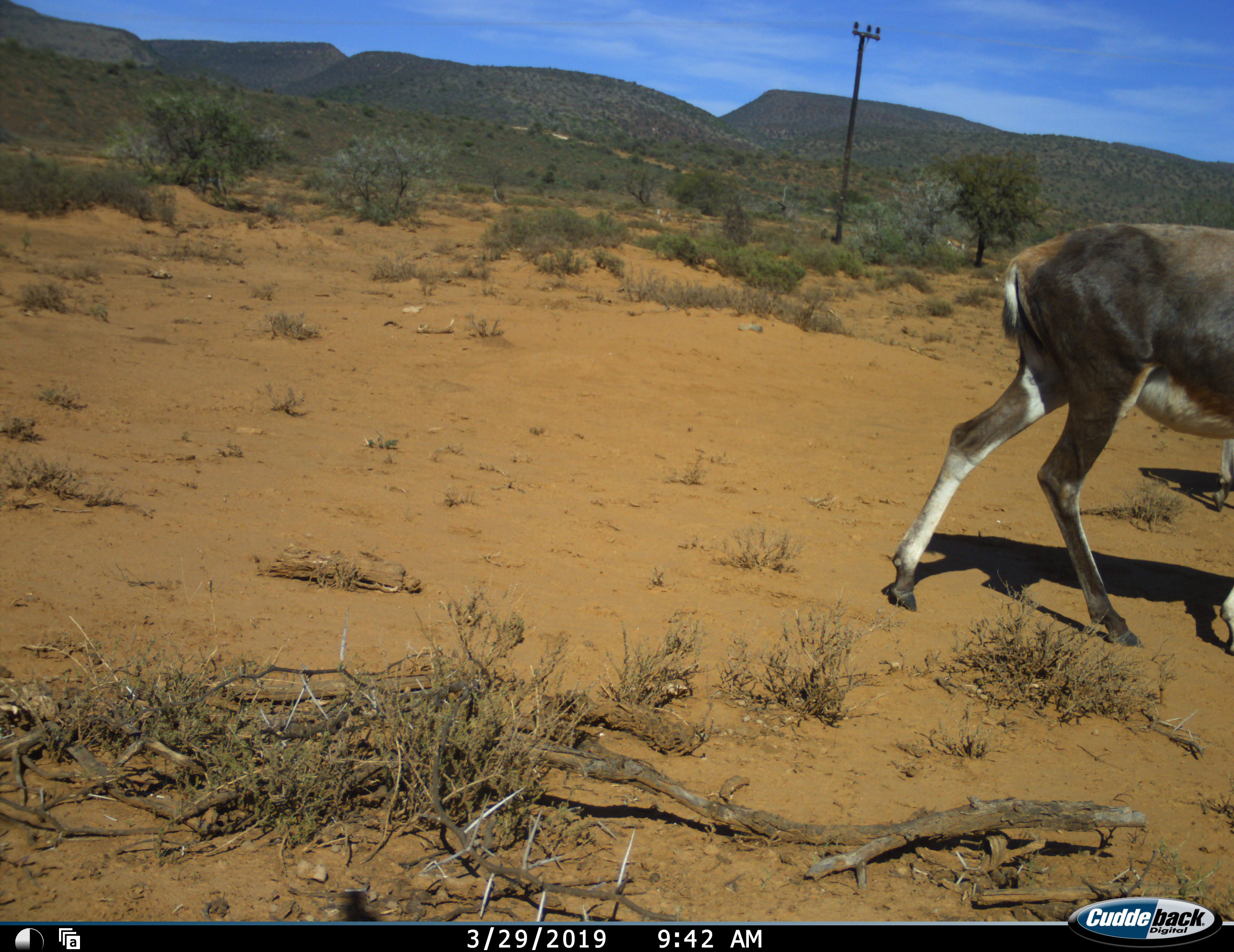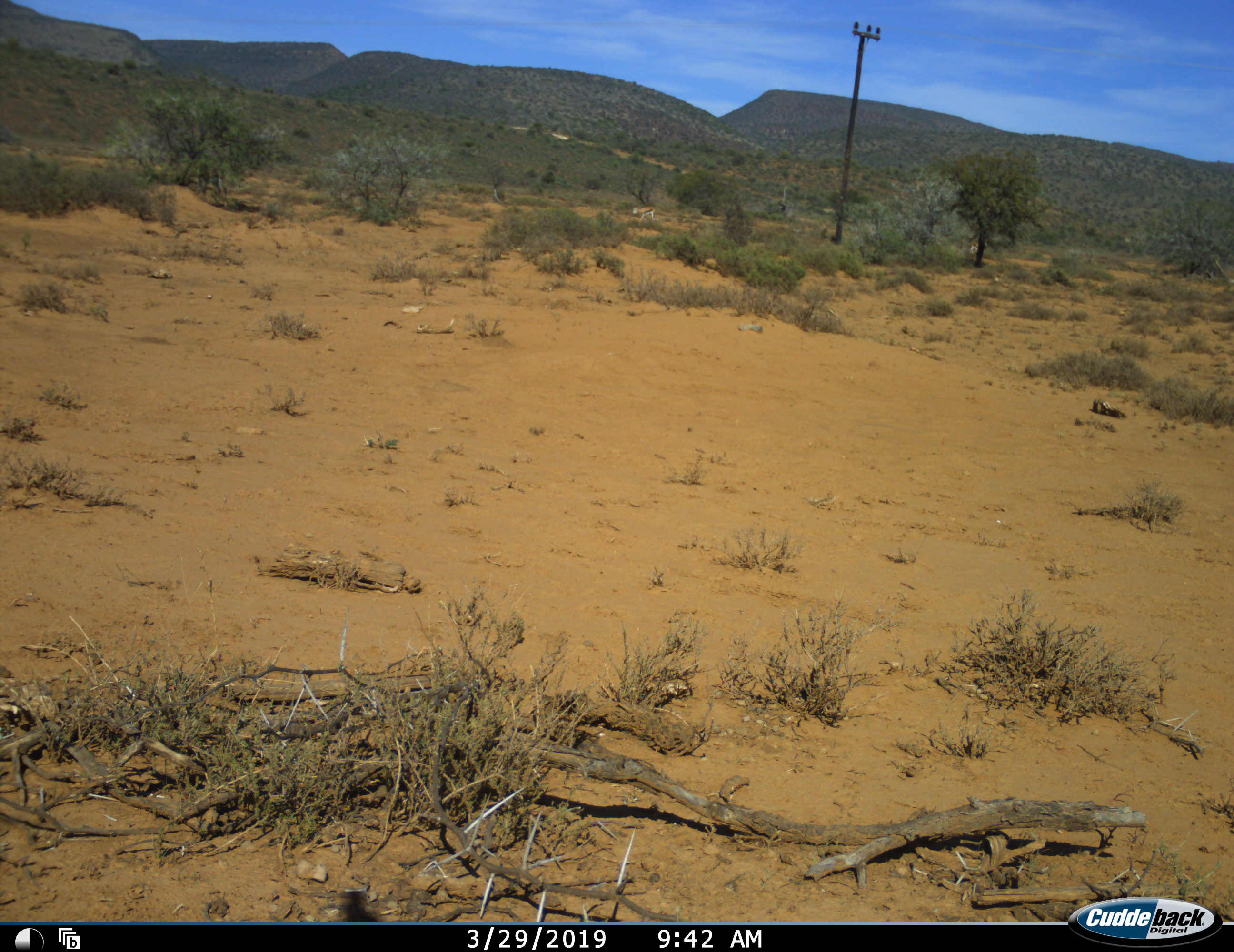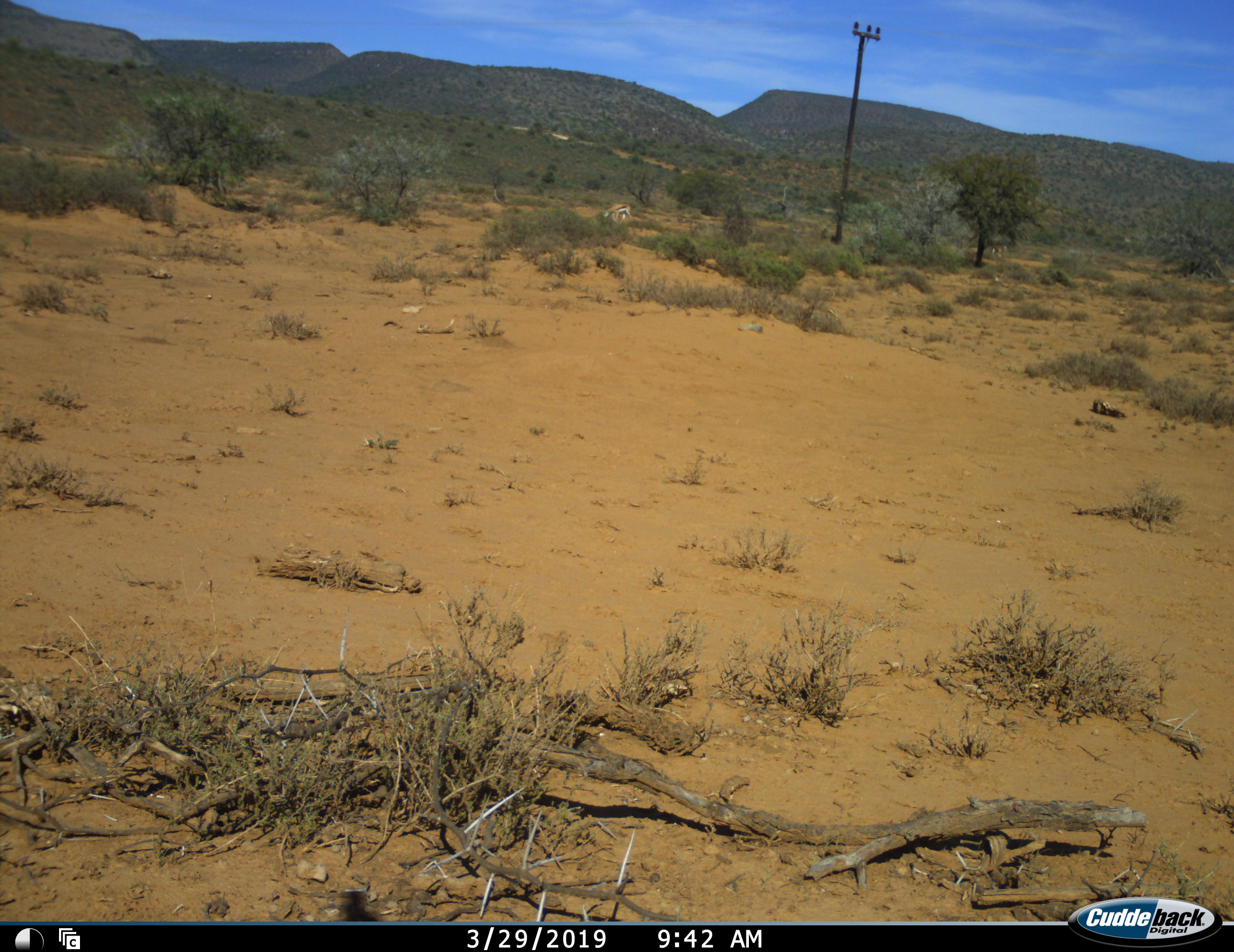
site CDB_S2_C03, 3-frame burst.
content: unidentified animal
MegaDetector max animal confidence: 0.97